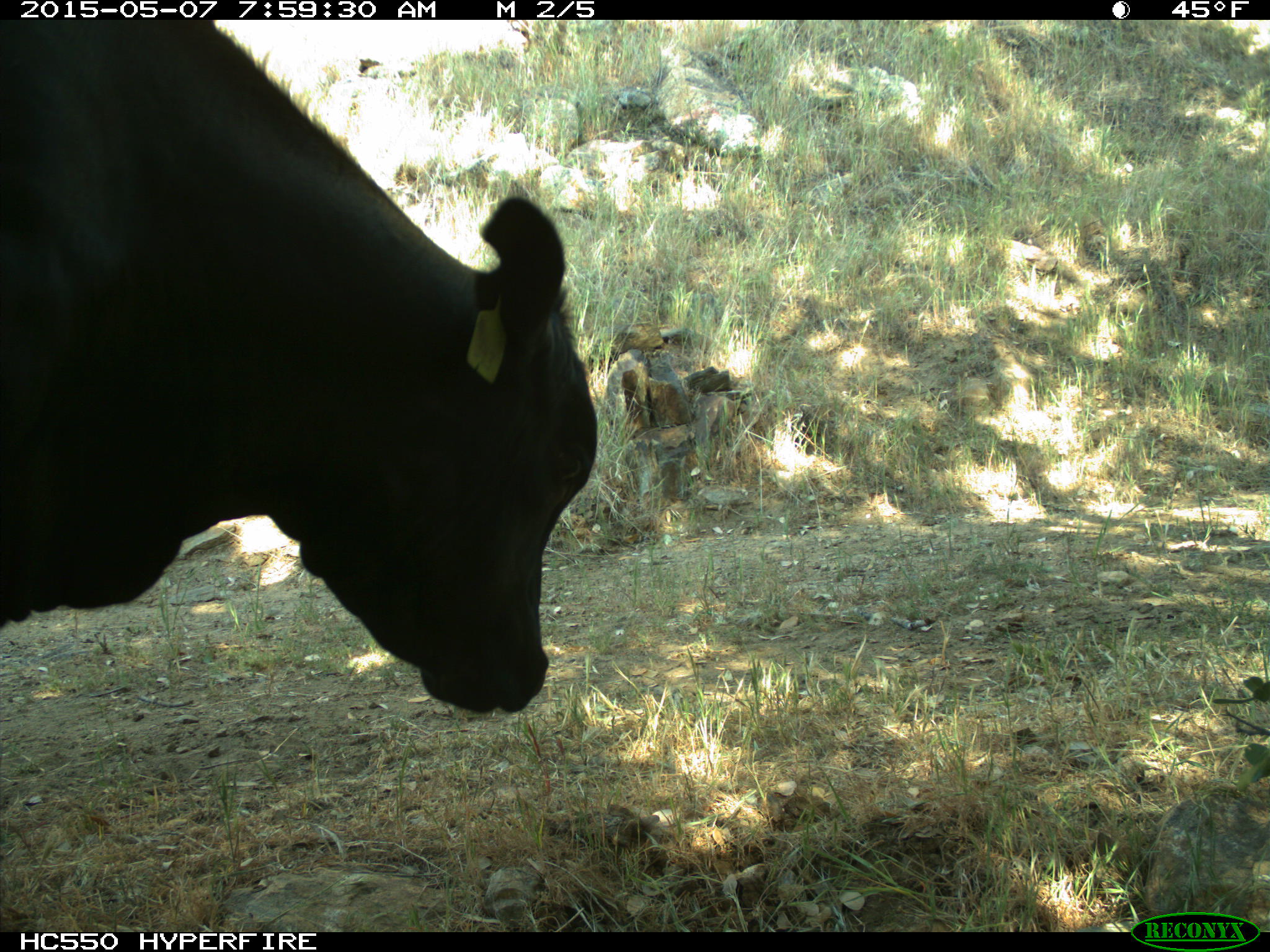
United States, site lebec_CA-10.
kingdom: Animalia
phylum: Chordata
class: Mammalia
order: Artiodactyla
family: Bovidae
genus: Bos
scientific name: Bos taurus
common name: domestic cow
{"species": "Bos taurus (domestic cow)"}